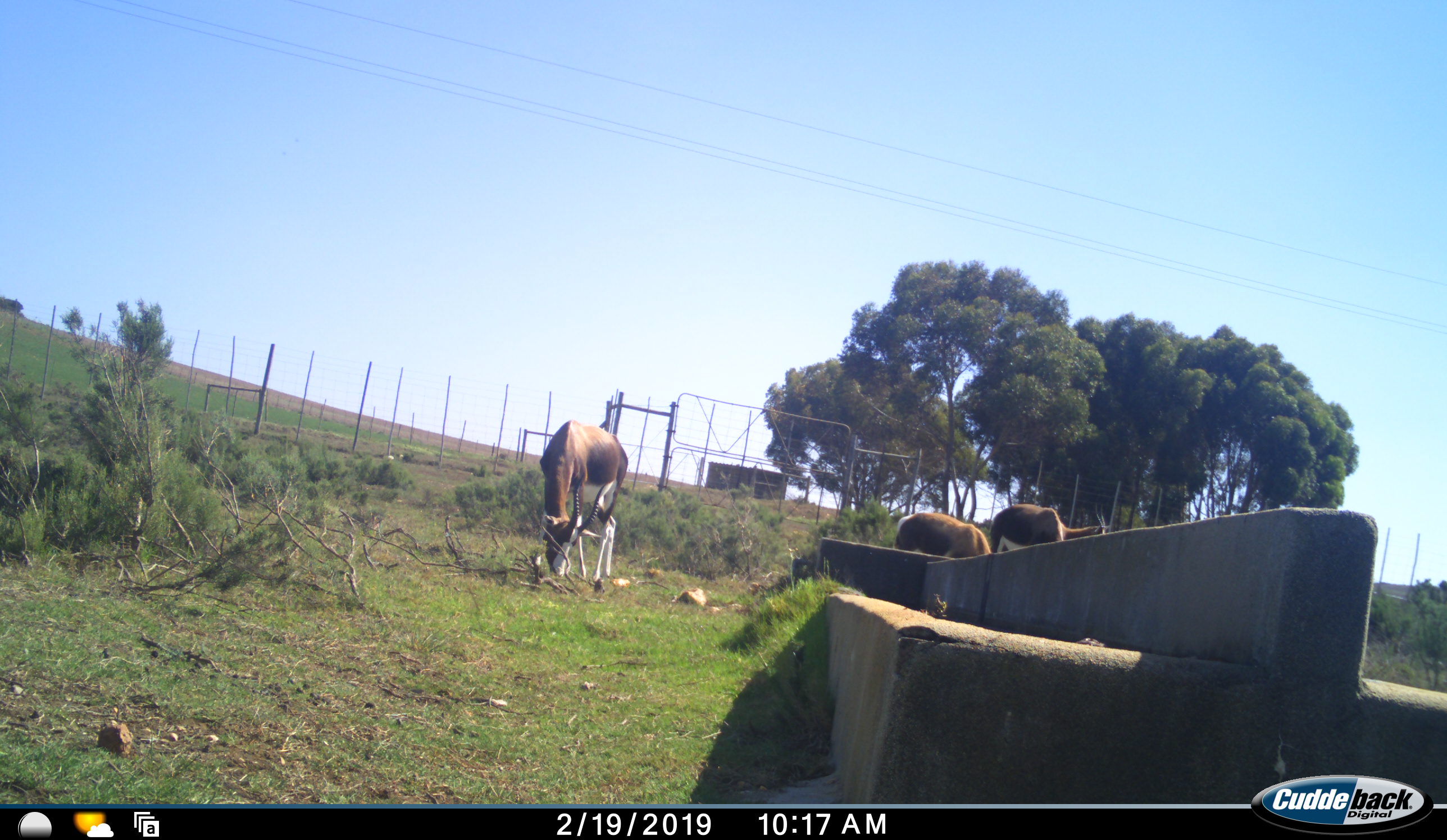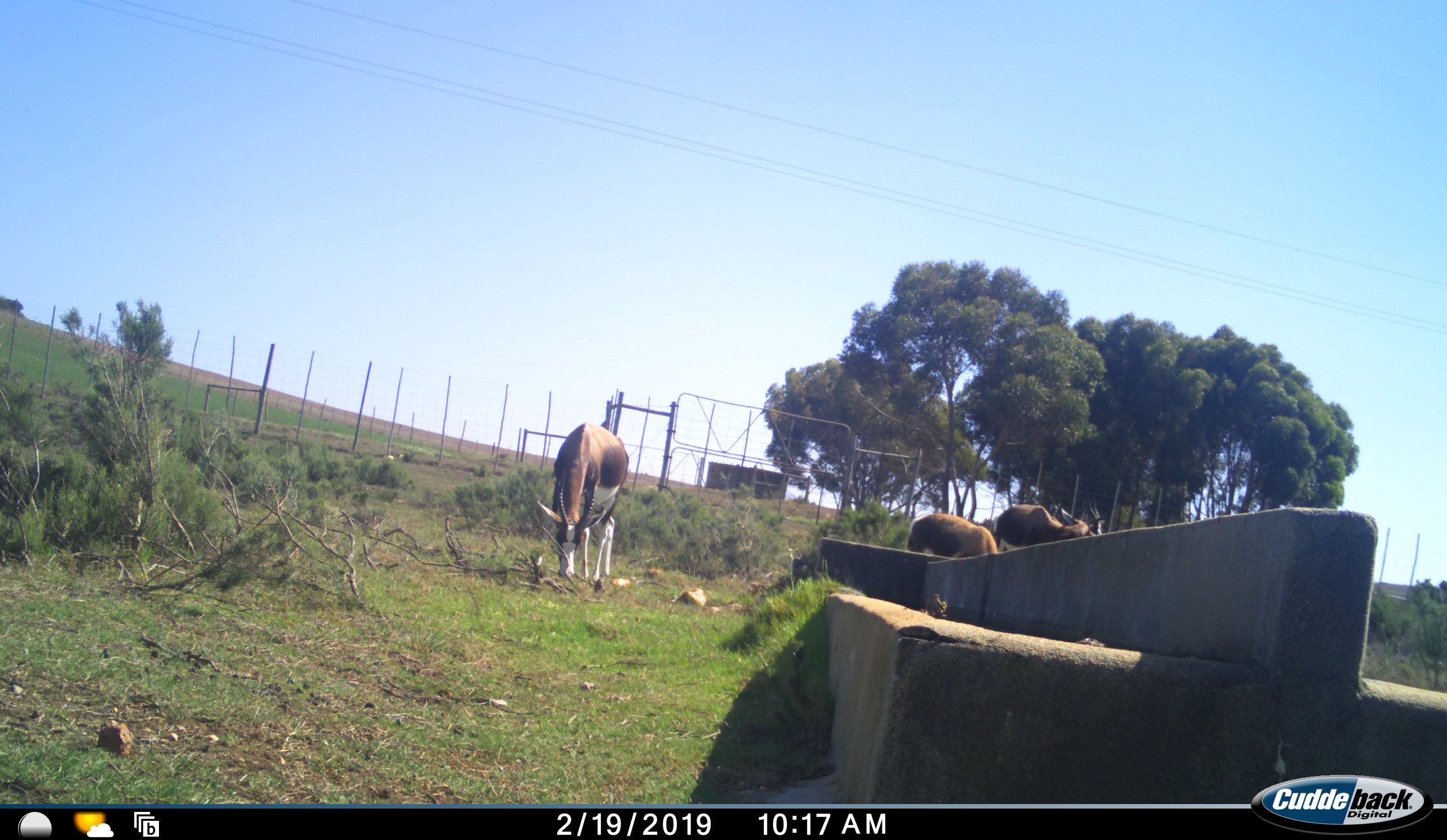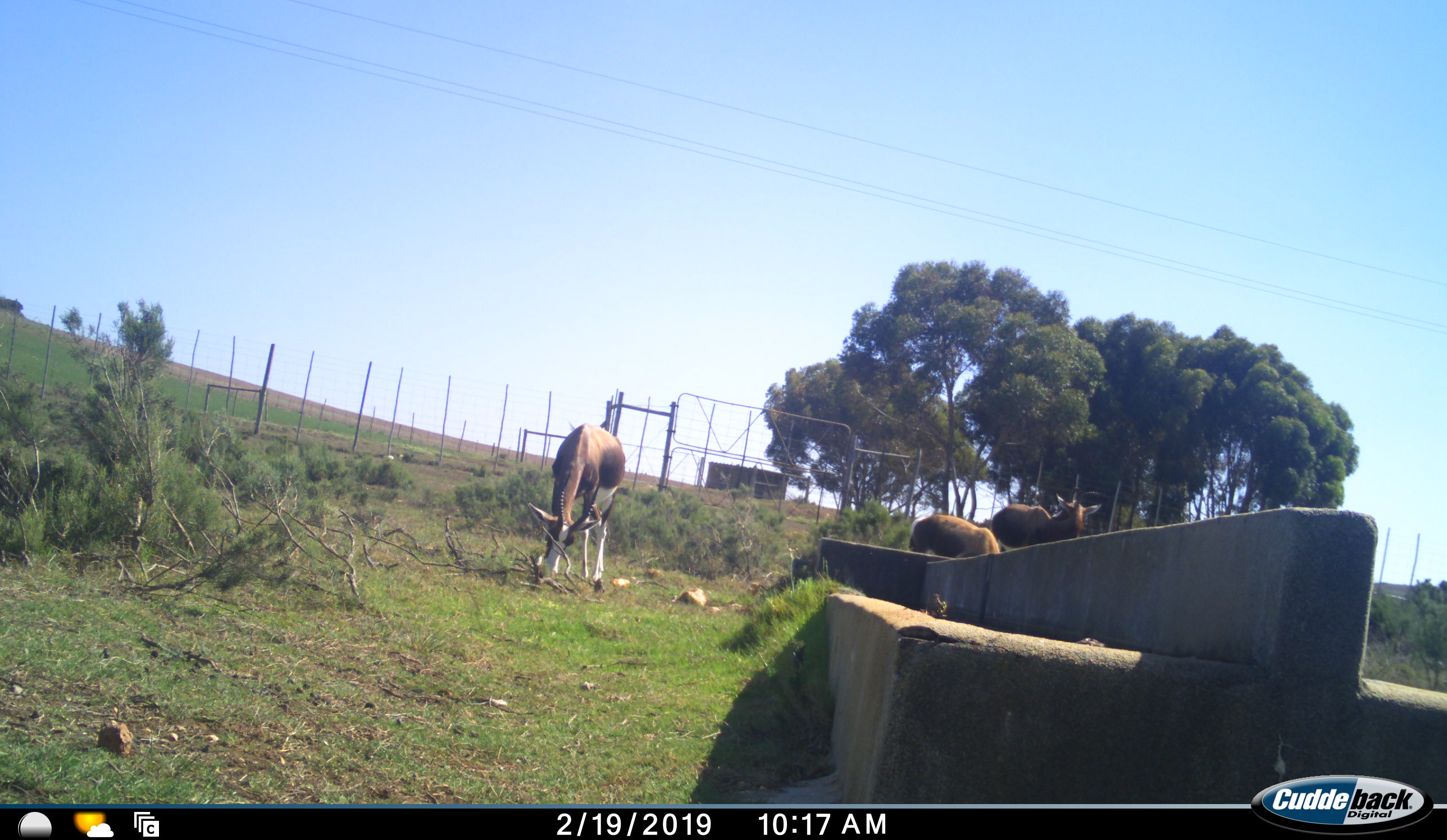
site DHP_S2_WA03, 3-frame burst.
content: unidentified animal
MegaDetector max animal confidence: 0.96